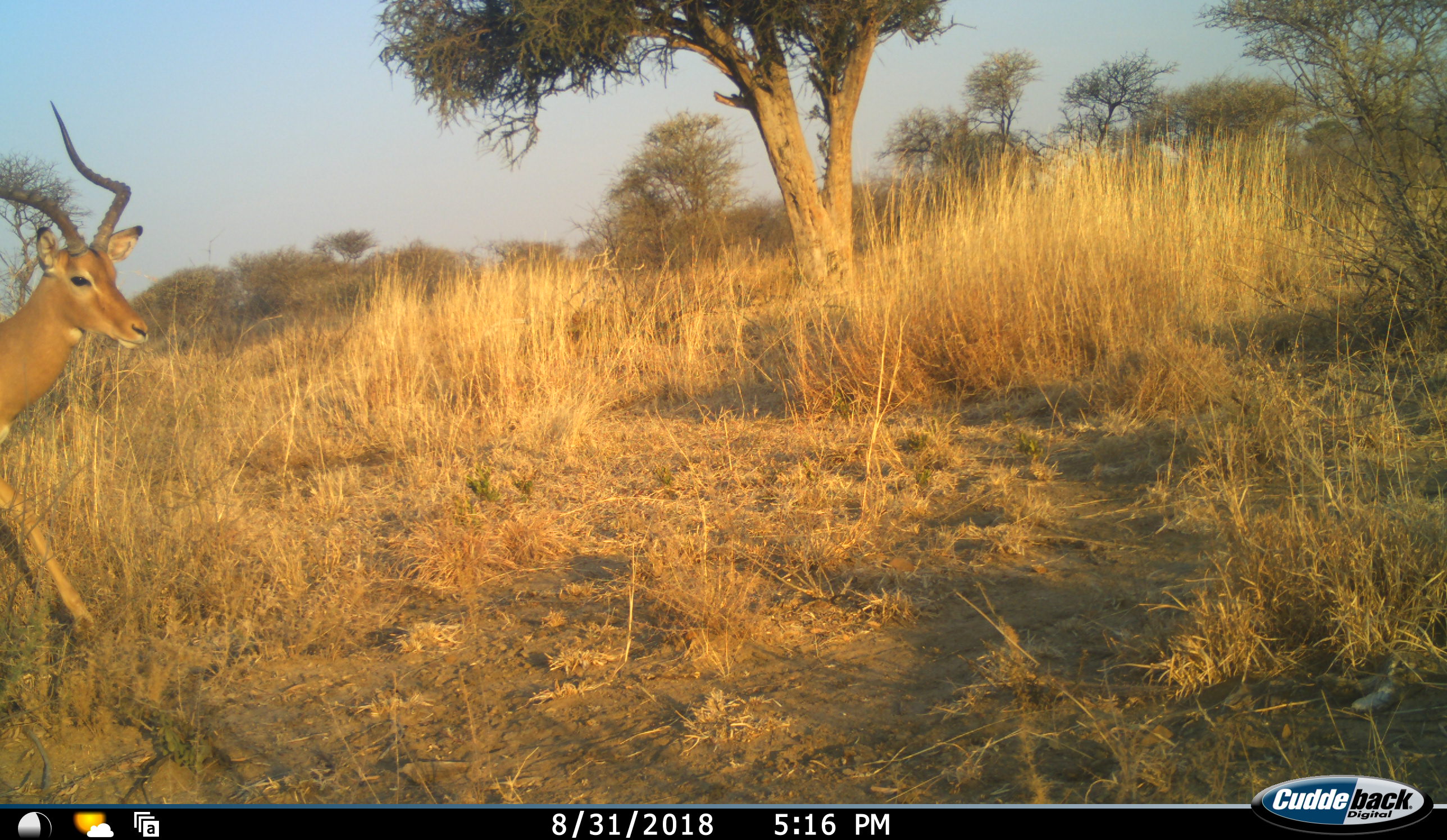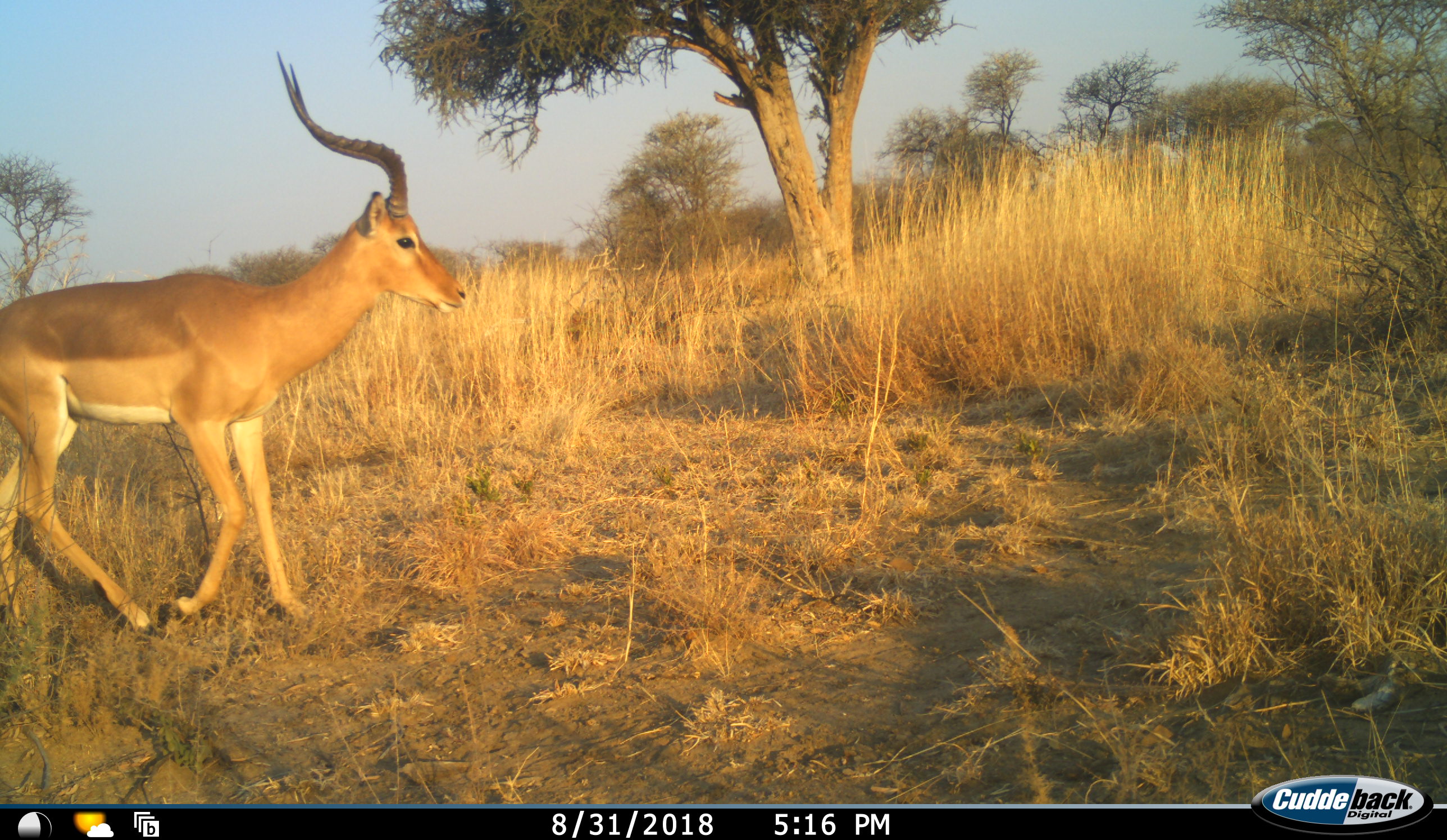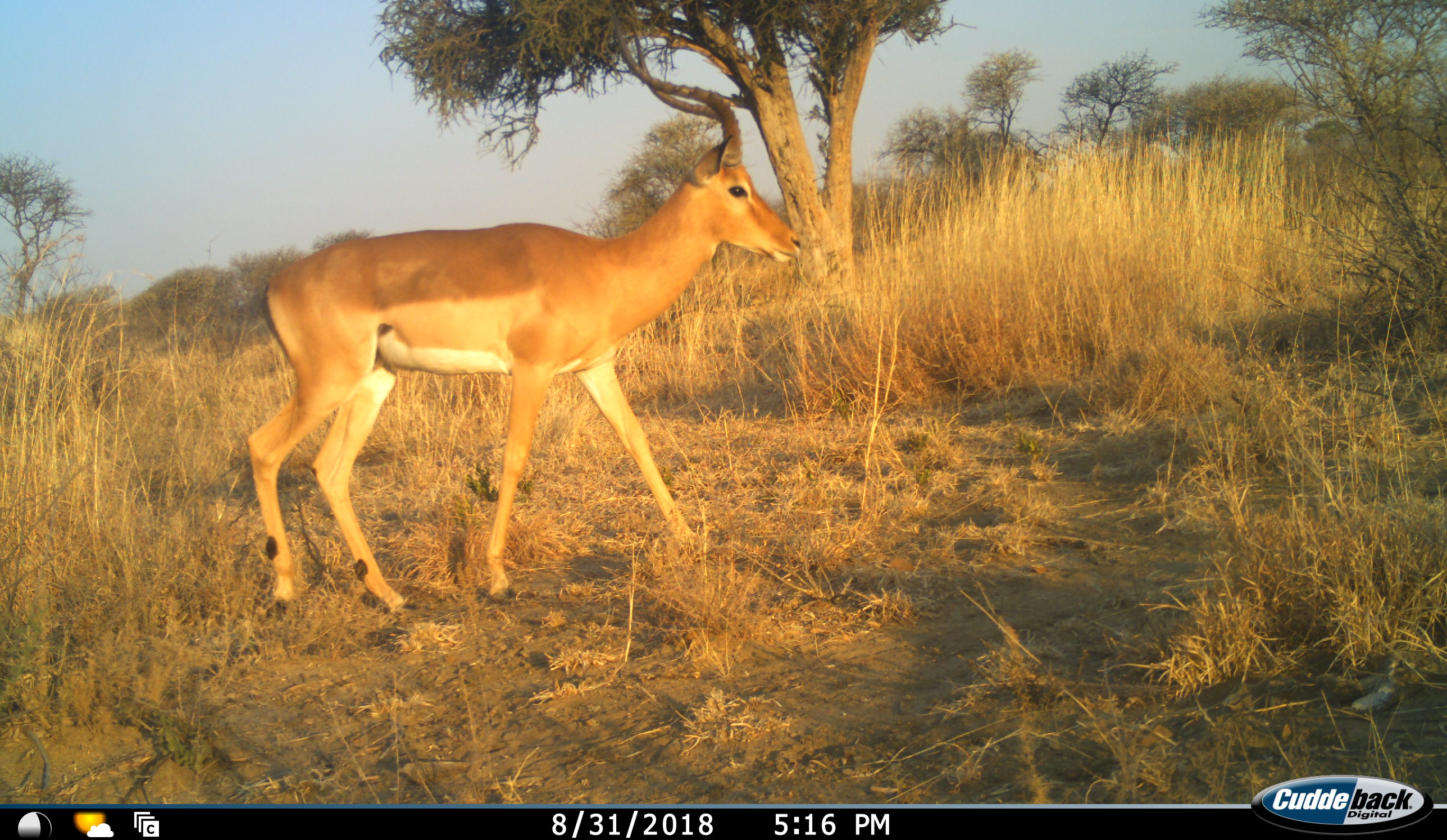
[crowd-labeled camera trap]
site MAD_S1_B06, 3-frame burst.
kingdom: Animalia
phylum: Chordata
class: Mammalia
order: Artiodactyla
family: Bovidae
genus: Aepyceros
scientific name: Aepyceros melampus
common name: impala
Impala (Aepyceros melampus), count 1. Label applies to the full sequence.